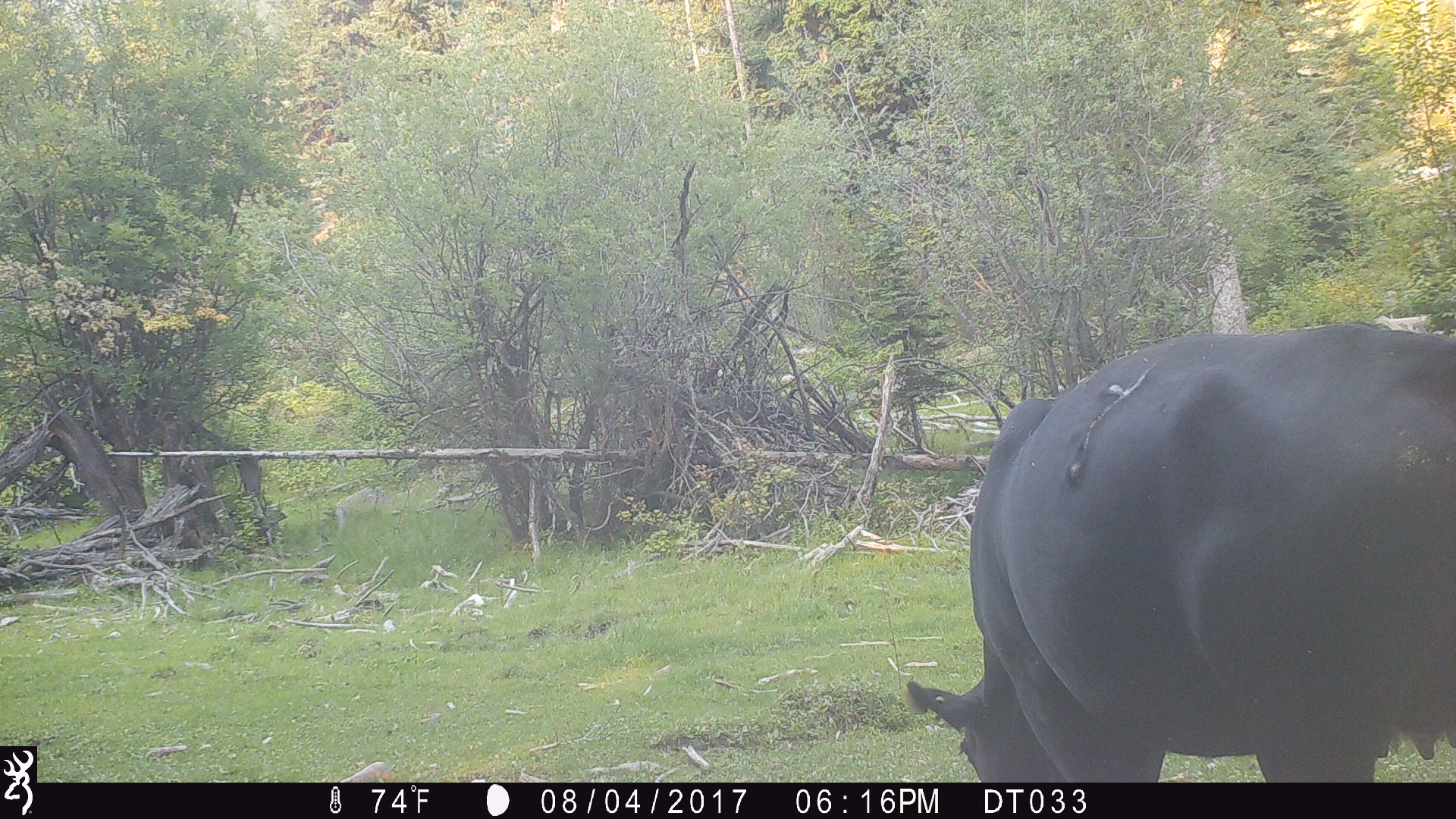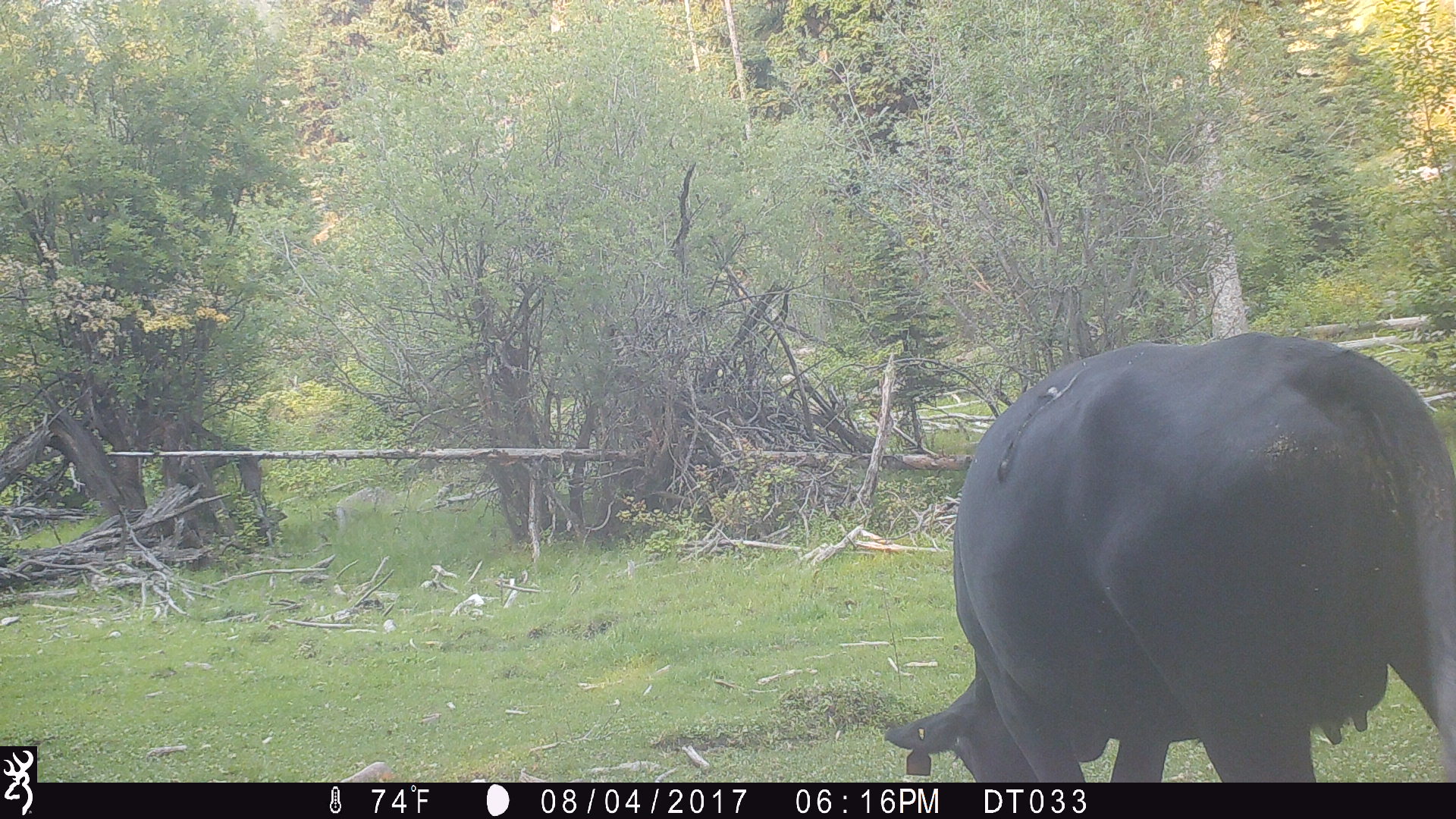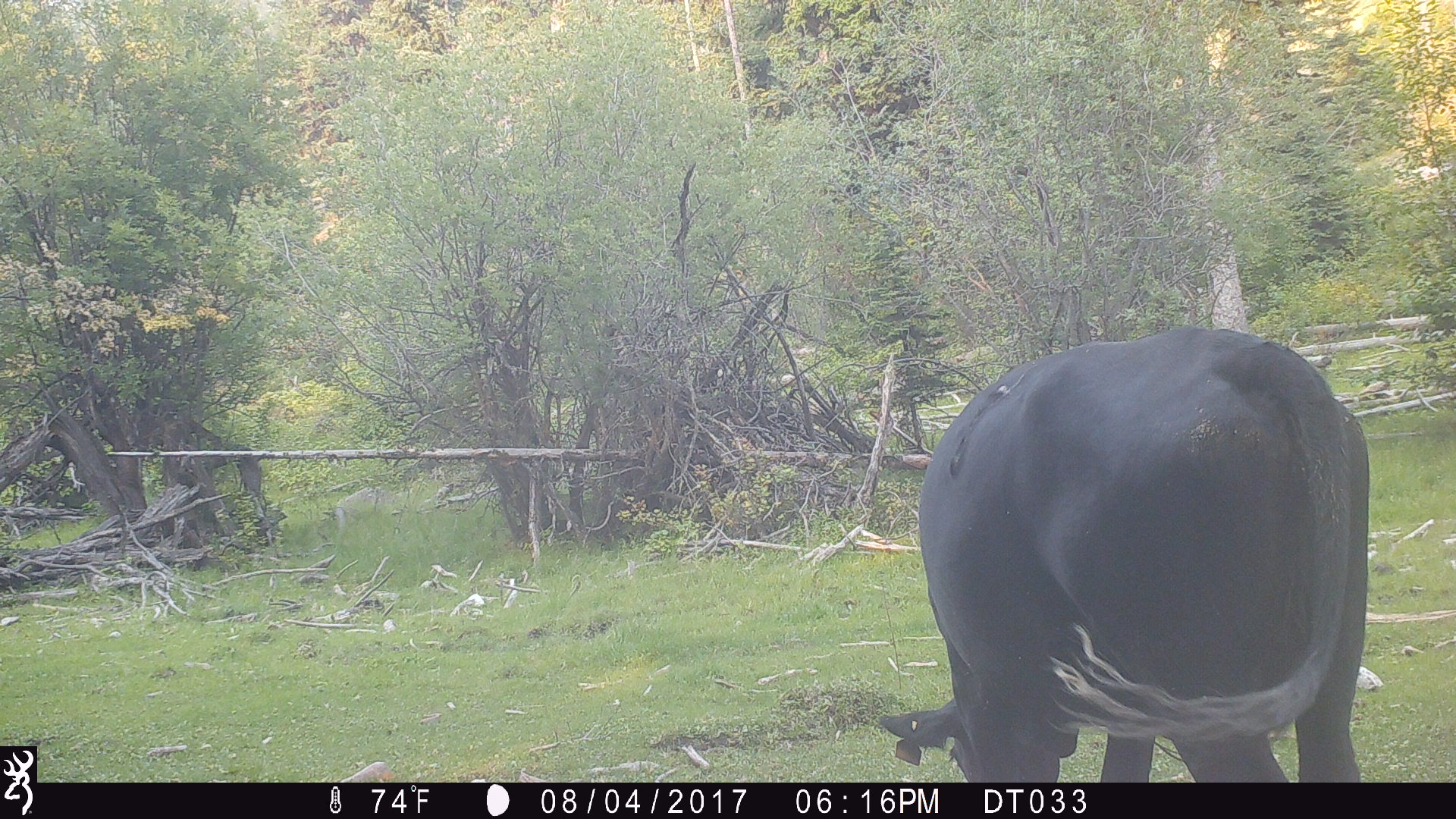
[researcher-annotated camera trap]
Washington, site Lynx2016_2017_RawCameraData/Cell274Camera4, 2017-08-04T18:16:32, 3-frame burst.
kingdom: Animalia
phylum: Chordata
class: Mammalia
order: Artiodactyla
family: Bovidae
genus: Bos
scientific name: Bos taurus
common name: domestic cattle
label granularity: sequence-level